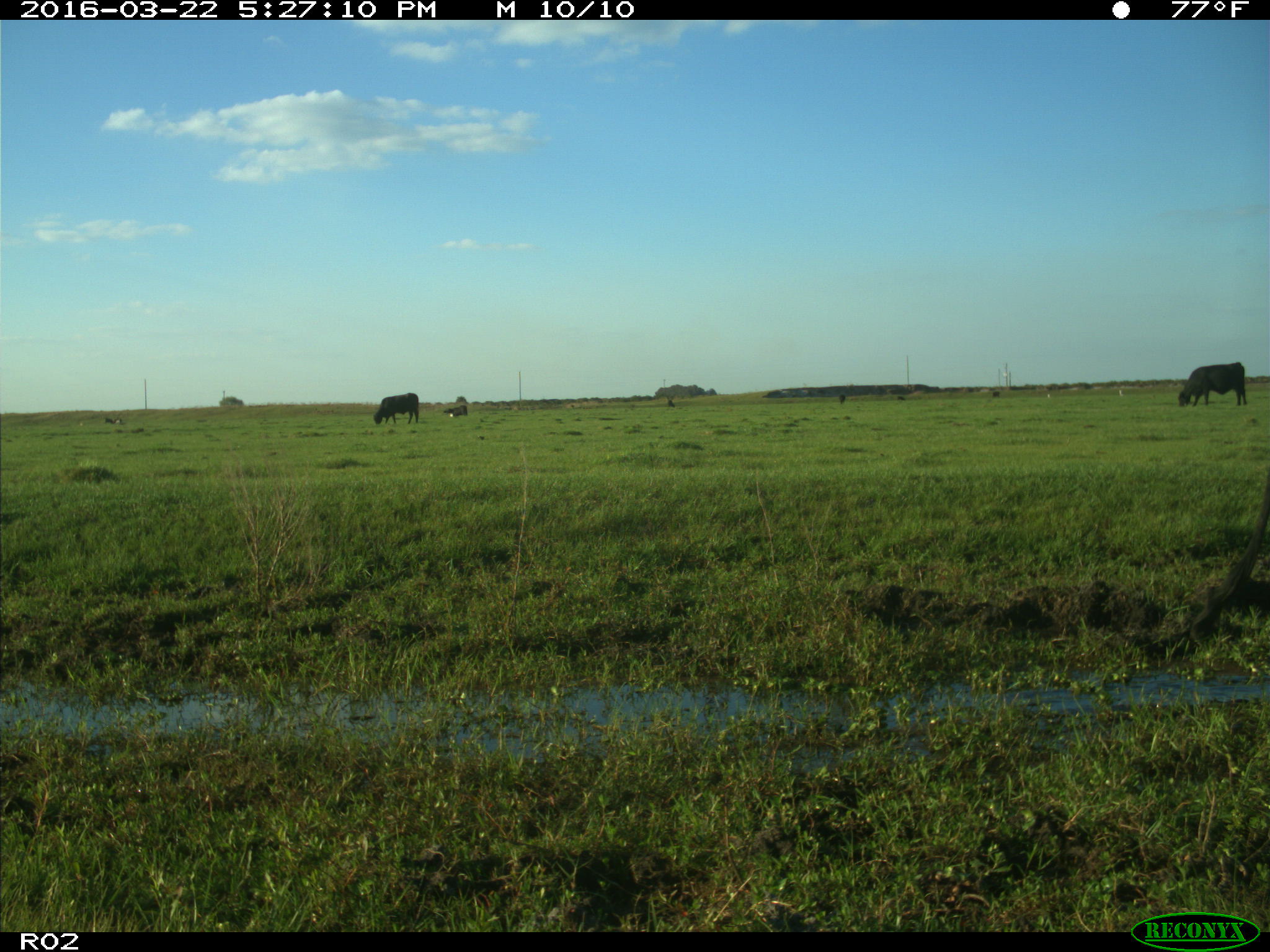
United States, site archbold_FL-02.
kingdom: Animalia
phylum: Chordata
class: Mammalia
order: Artiodactyla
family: Bovidae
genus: Bos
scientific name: Bos taurus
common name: domestic cow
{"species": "Bos taurus (domestic cow)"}